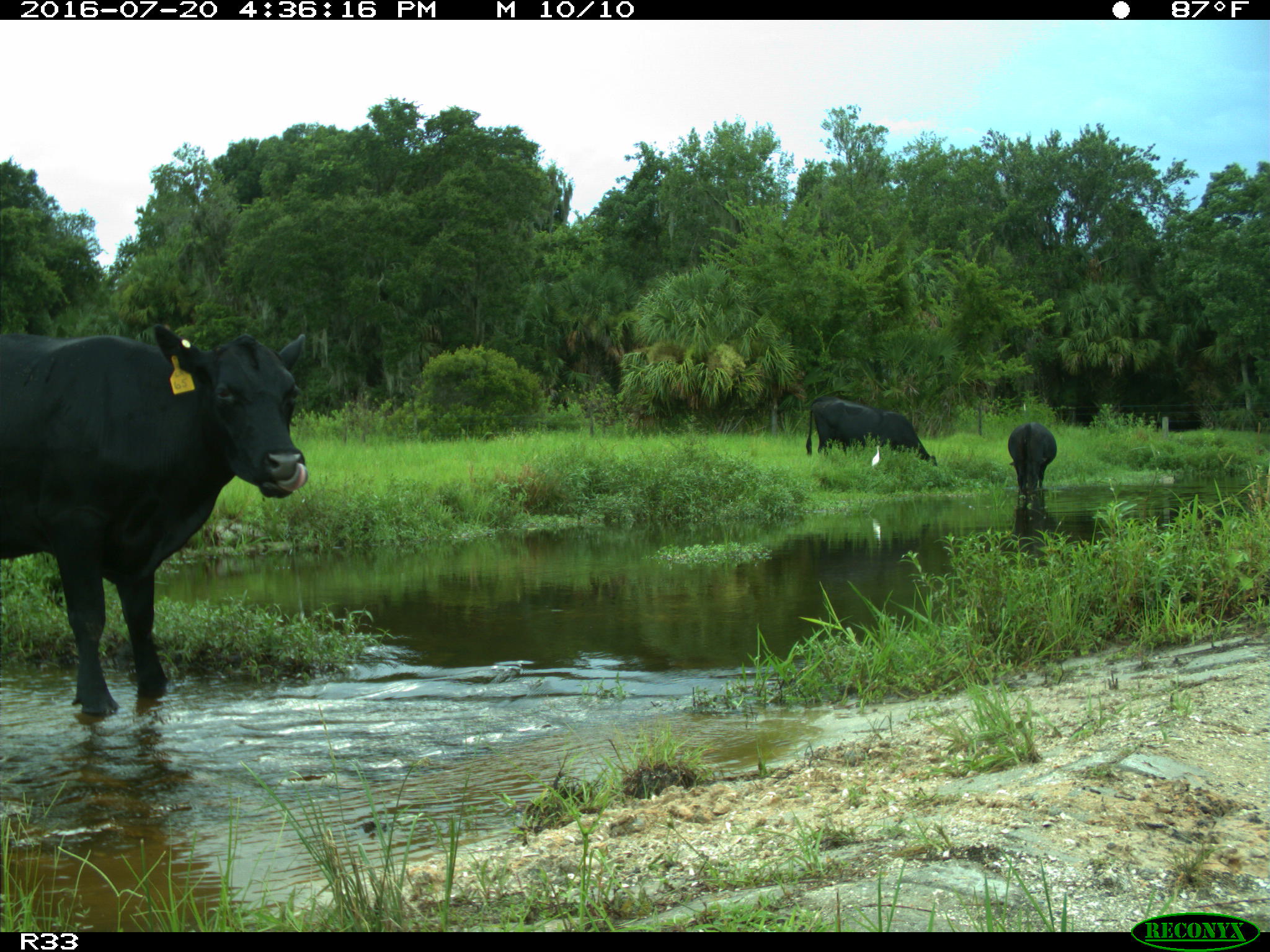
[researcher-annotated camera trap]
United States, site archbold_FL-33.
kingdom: Animalia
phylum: Chordata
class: Mammalia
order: Artiodactyla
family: Bovidae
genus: Bos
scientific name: Bos taurus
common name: domestic cow